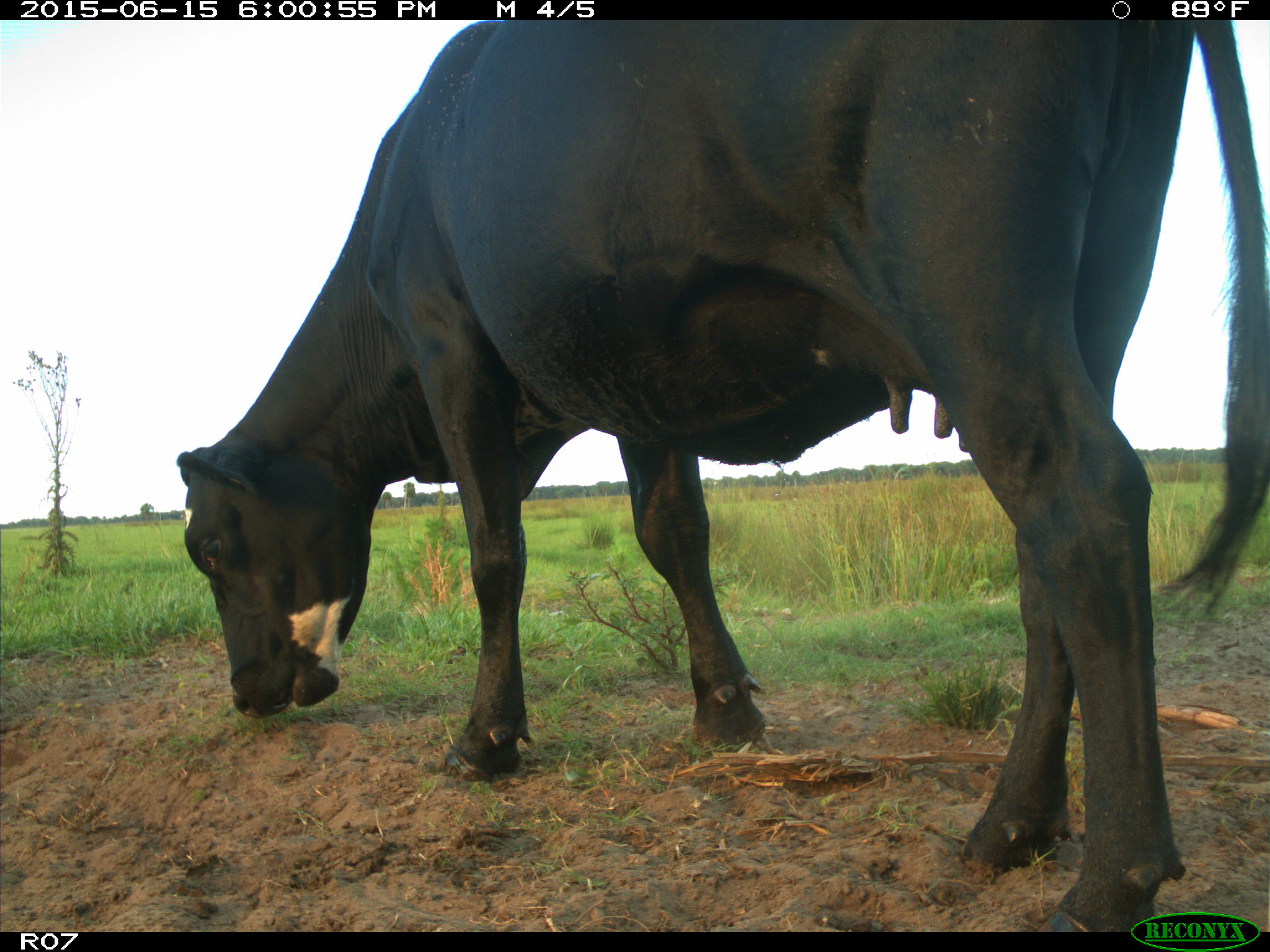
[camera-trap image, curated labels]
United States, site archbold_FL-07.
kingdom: Animalia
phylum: Chordata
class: Mammalia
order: Artiodactyla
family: Bovidae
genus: Bos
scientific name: Bos taurus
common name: domestic cow